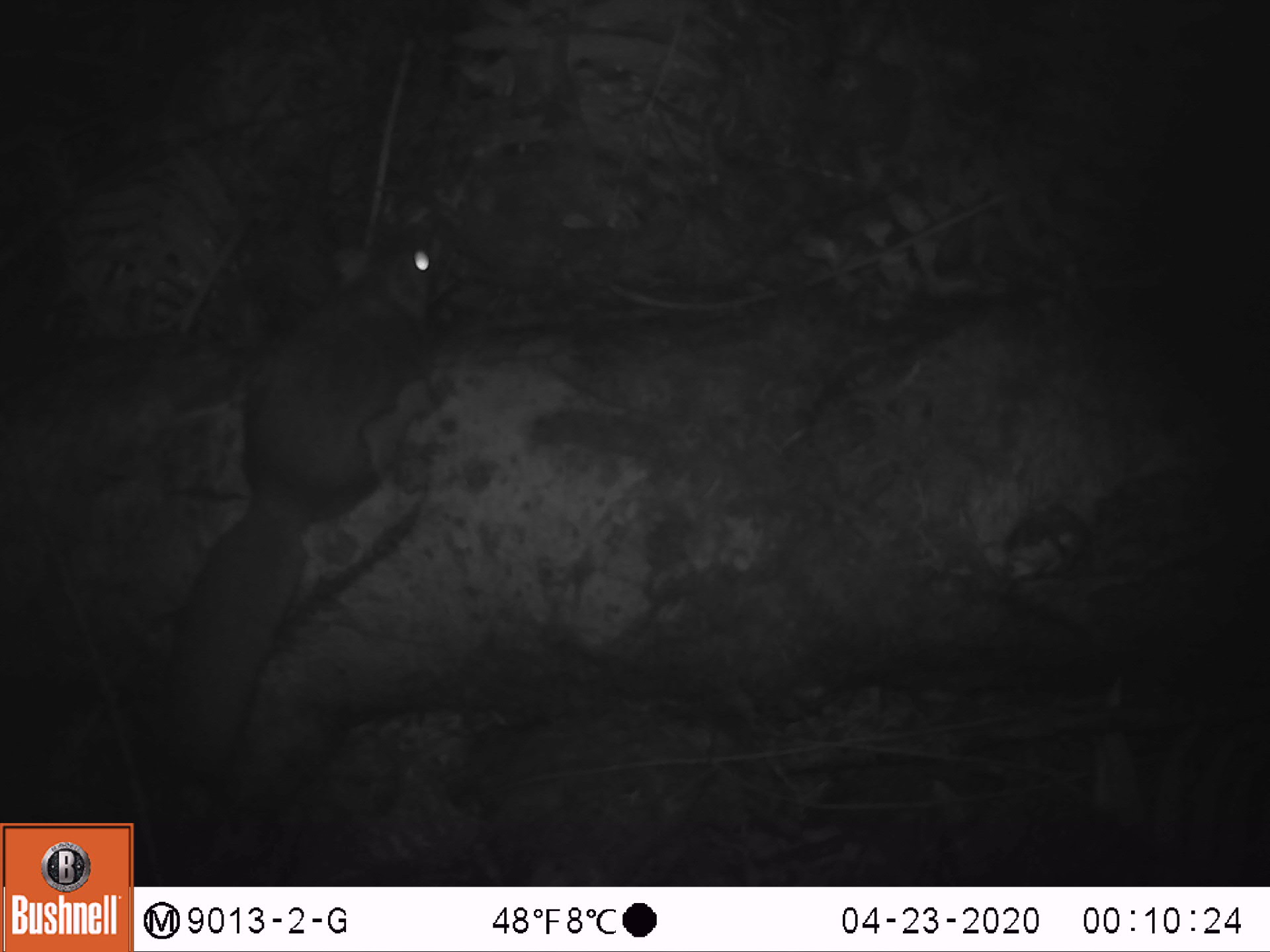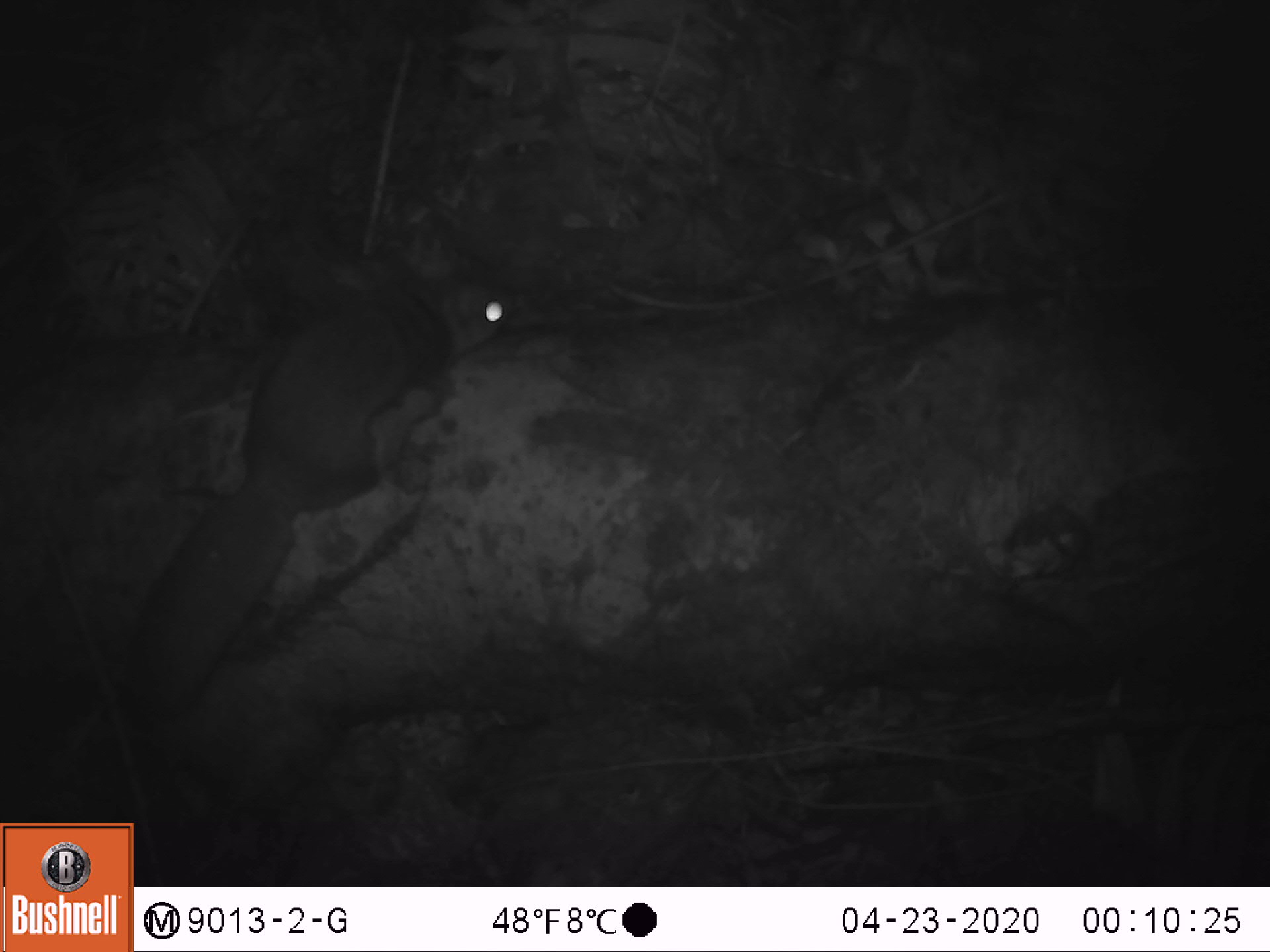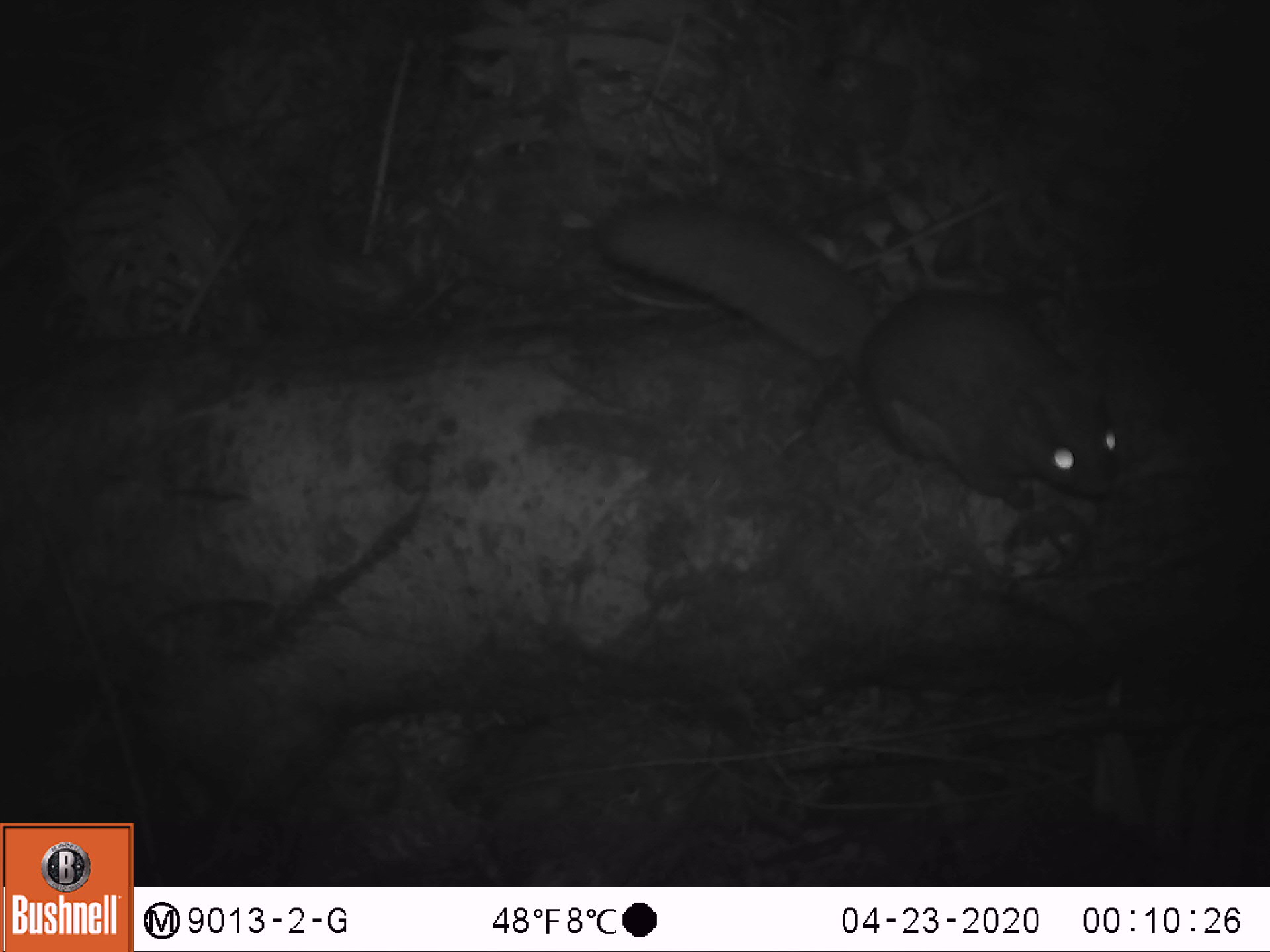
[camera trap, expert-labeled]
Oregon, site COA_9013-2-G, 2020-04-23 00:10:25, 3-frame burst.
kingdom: Animalia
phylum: Chordata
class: Mammalia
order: Rodentia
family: Sciuridae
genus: Glaucomys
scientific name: Glaucomys oregonensis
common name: humboldt's flying squirrel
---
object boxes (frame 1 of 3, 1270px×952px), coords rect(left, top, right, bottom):
humboldt's flying squirrel: rect(146, 216, 458, 801)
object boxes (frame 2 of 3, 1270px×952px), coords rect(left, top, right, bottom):
humboldt's flying squirrel: rect(97, 249, 535, 745)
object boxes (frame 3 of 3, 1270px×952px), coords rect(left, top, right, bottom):
humboldt's flying squirrel: rect(580, 184, 1138, 518)